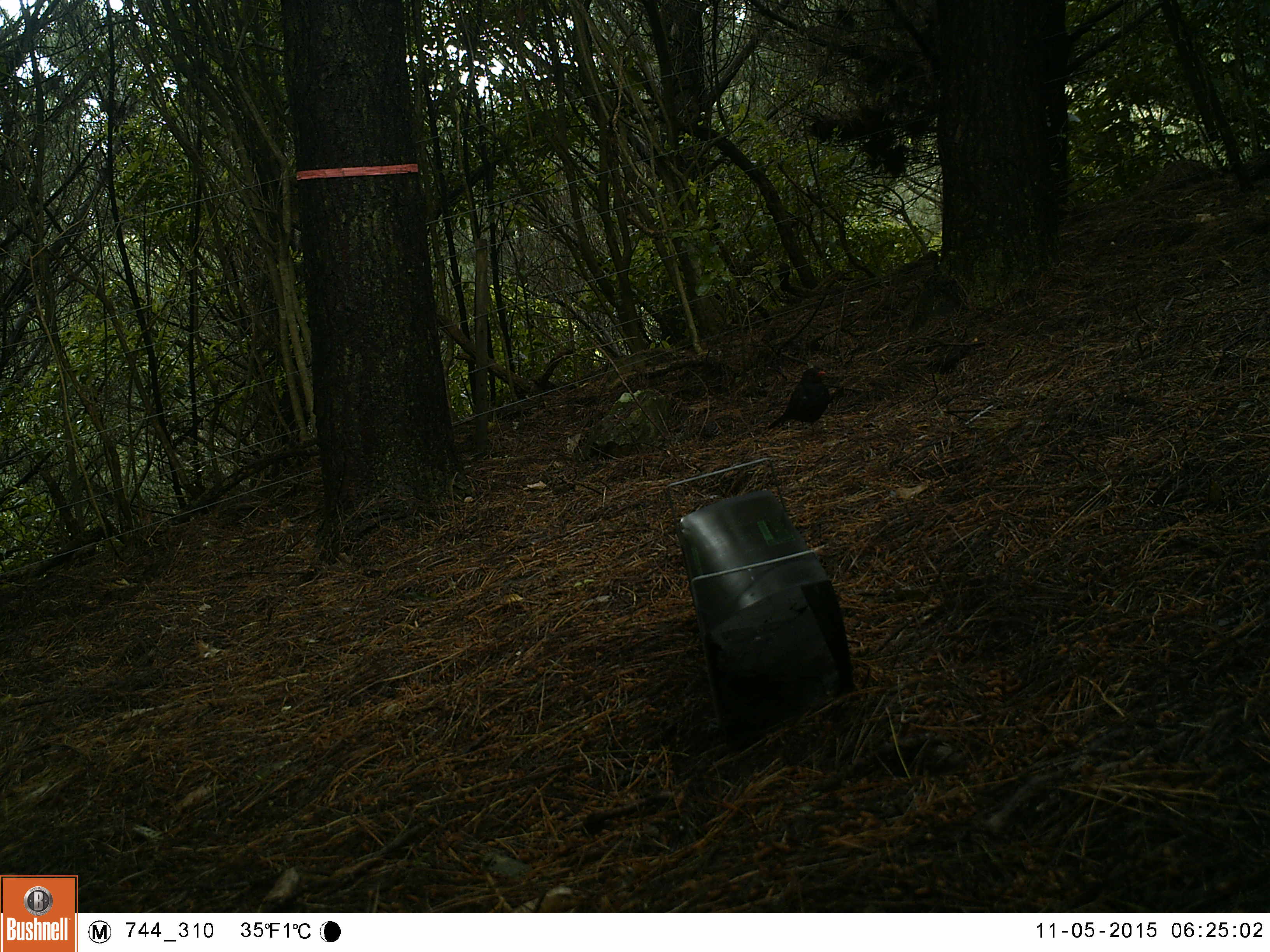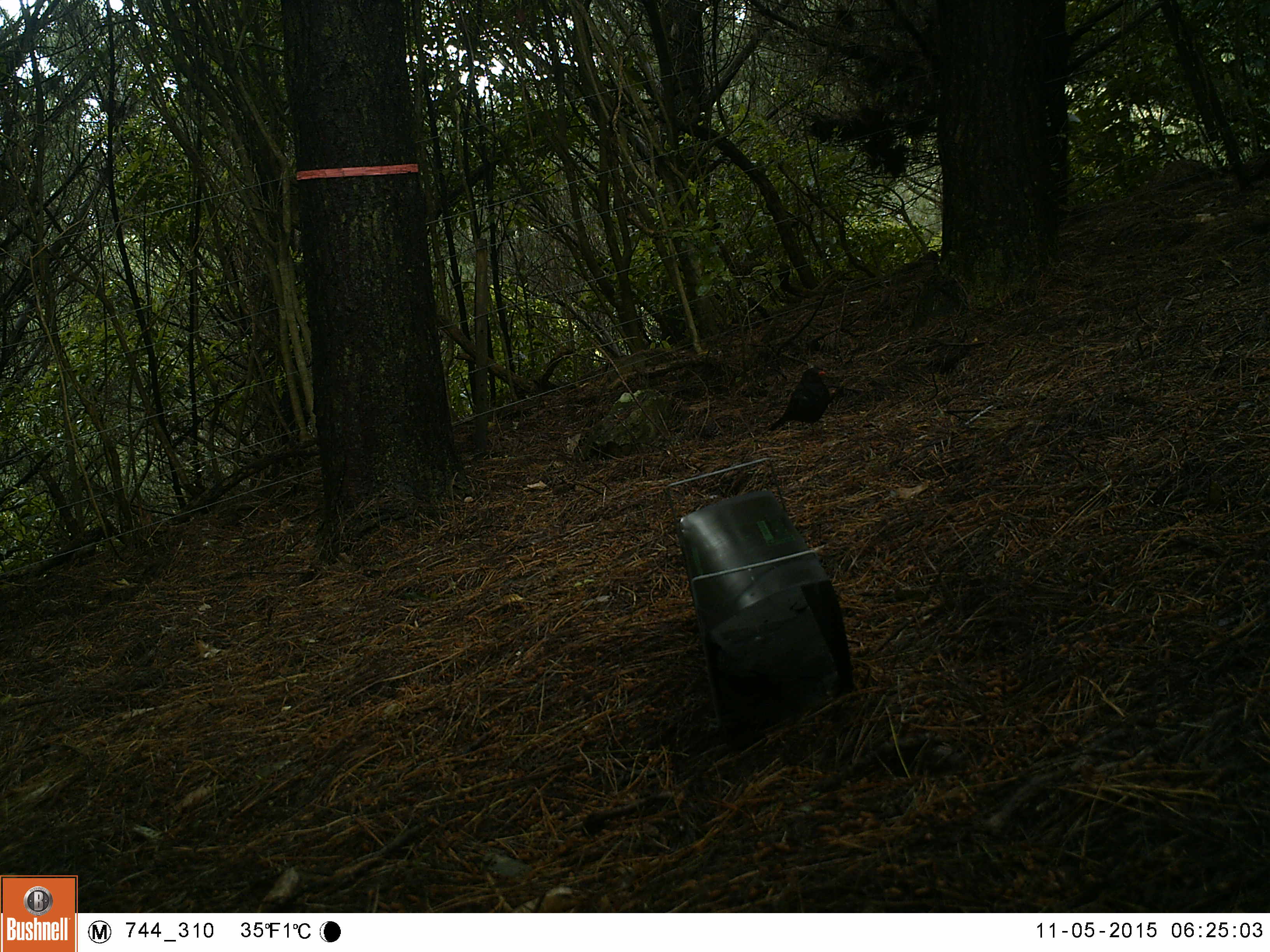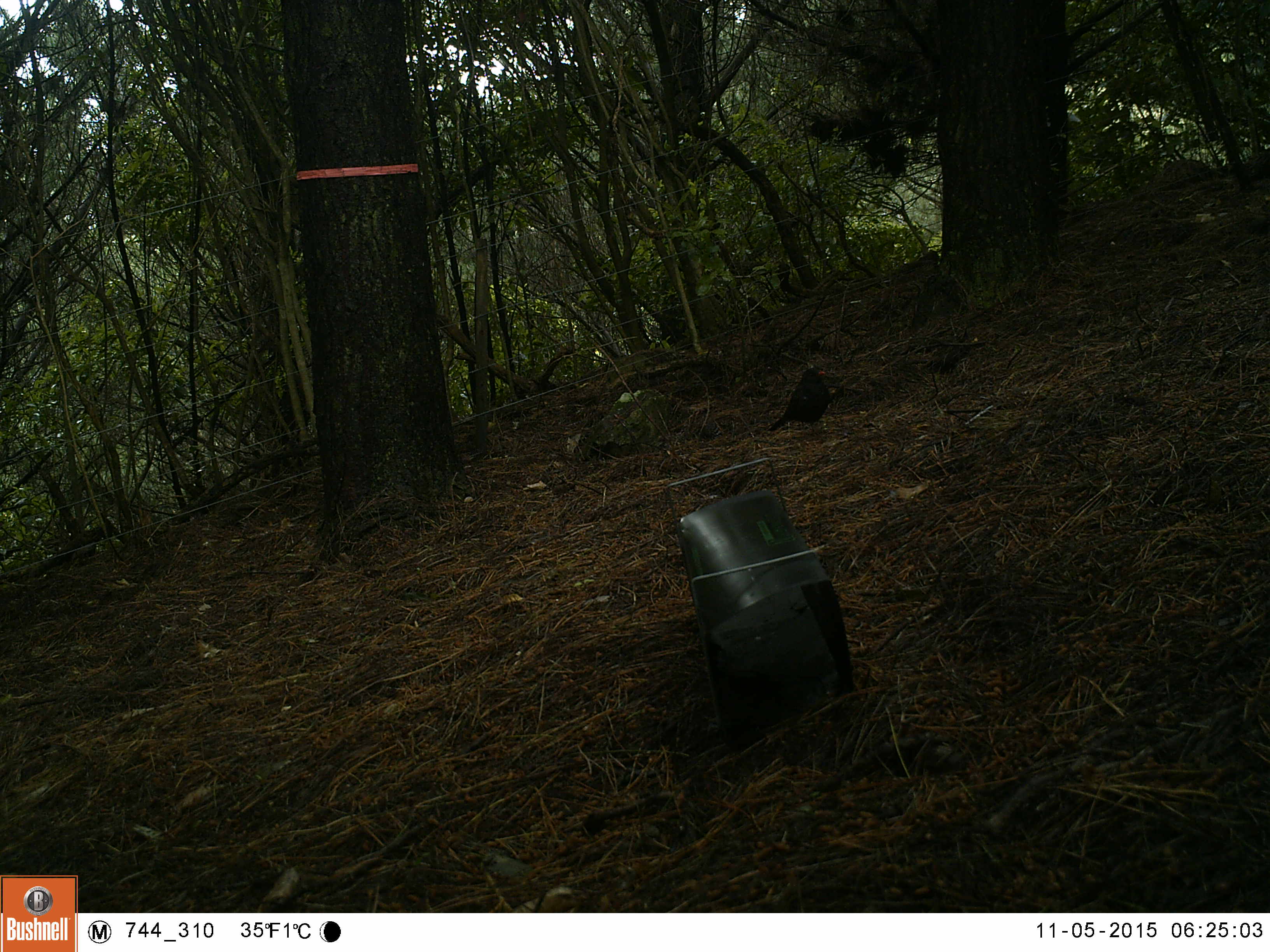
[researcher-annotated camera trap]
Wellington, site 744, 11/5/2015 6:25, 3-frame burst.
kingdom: Animalia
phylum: Chordata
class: Aves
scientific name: Aves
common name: bird